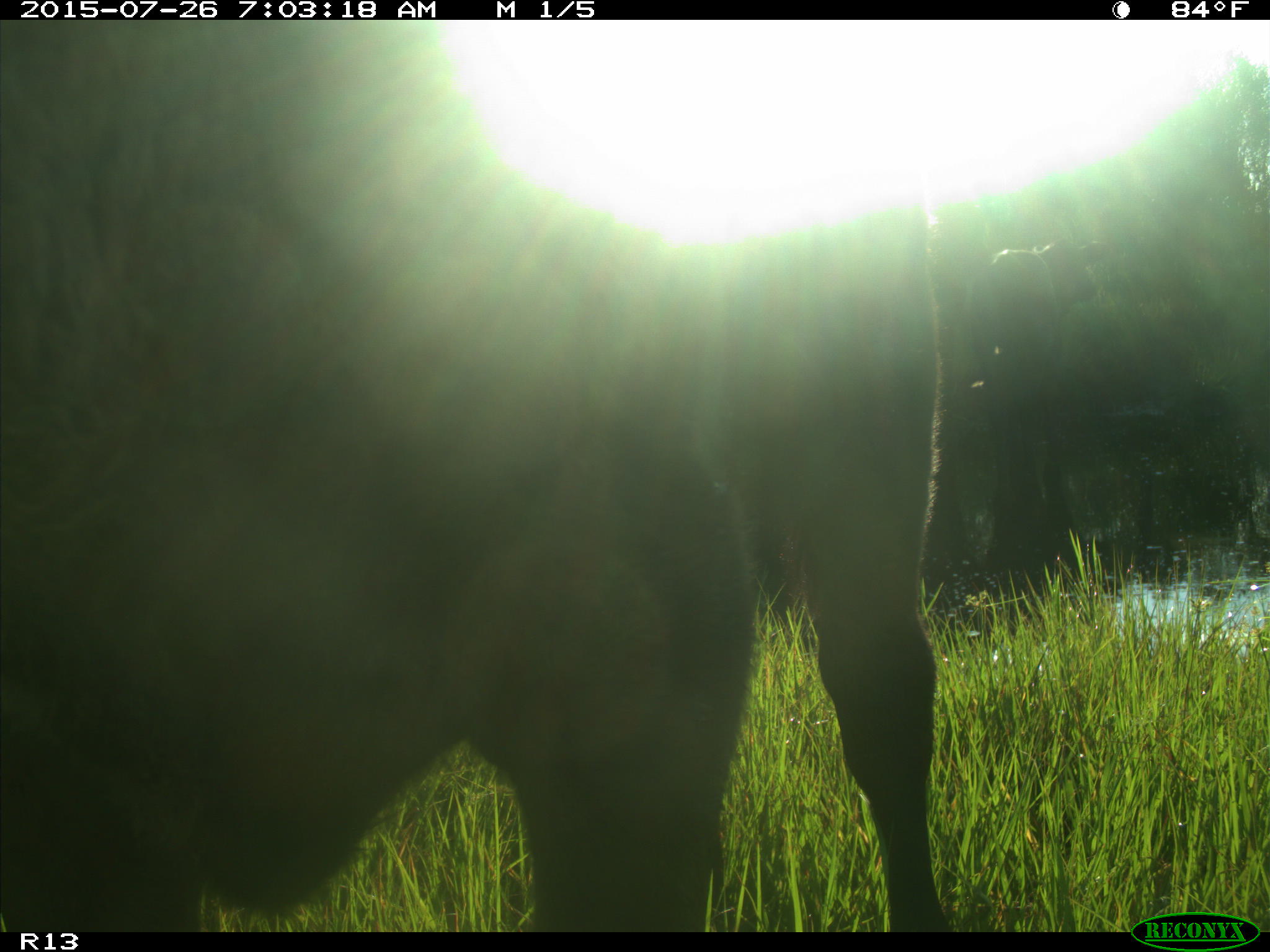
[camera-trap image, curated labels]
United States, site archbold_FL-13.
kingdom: Animalia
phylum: Chordata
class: Mammalia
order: Artiodactyla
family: Bovidae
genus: Bos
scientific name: Bos taurus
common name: domestic cow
Bos taurus (domestic cow).